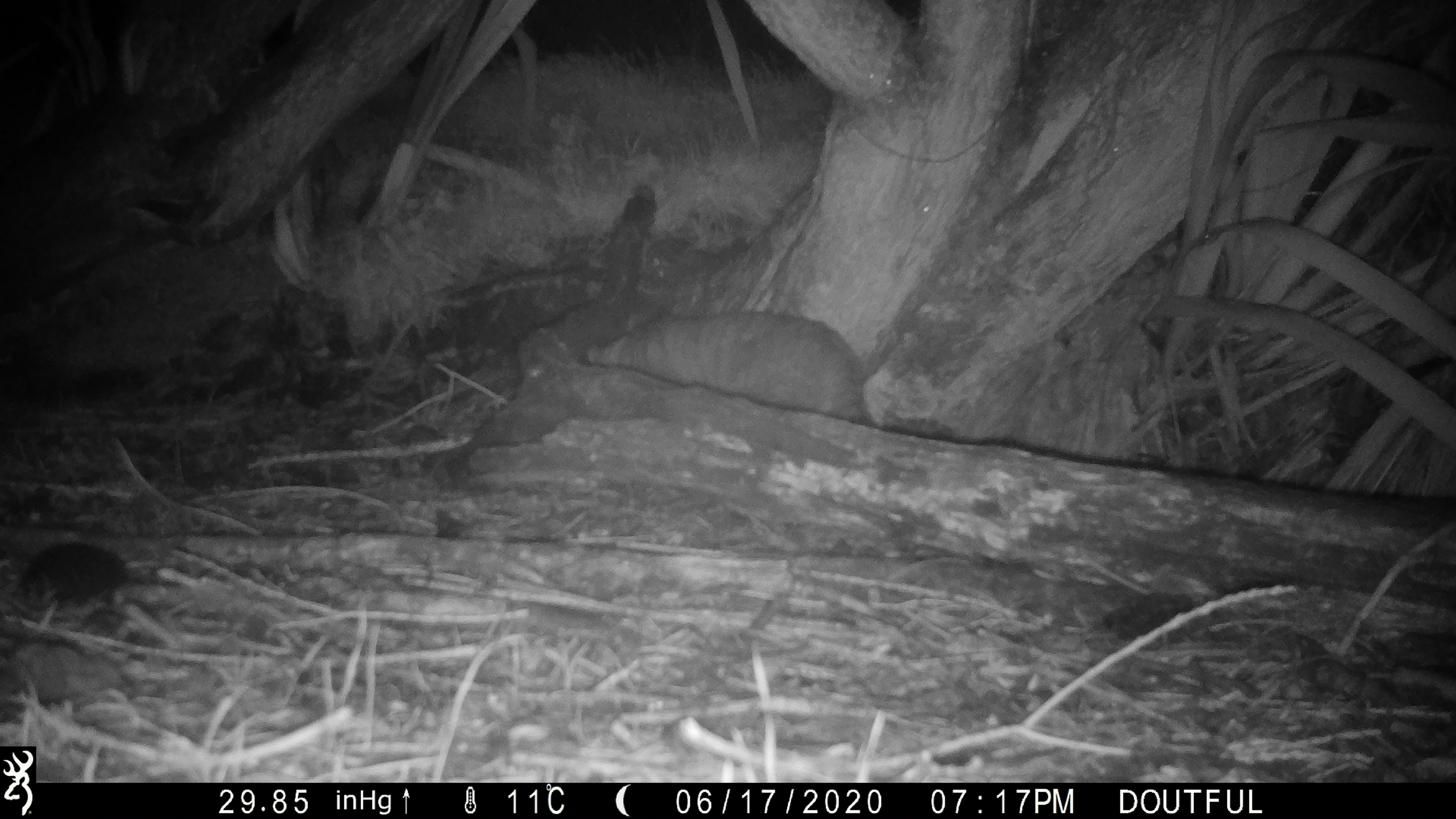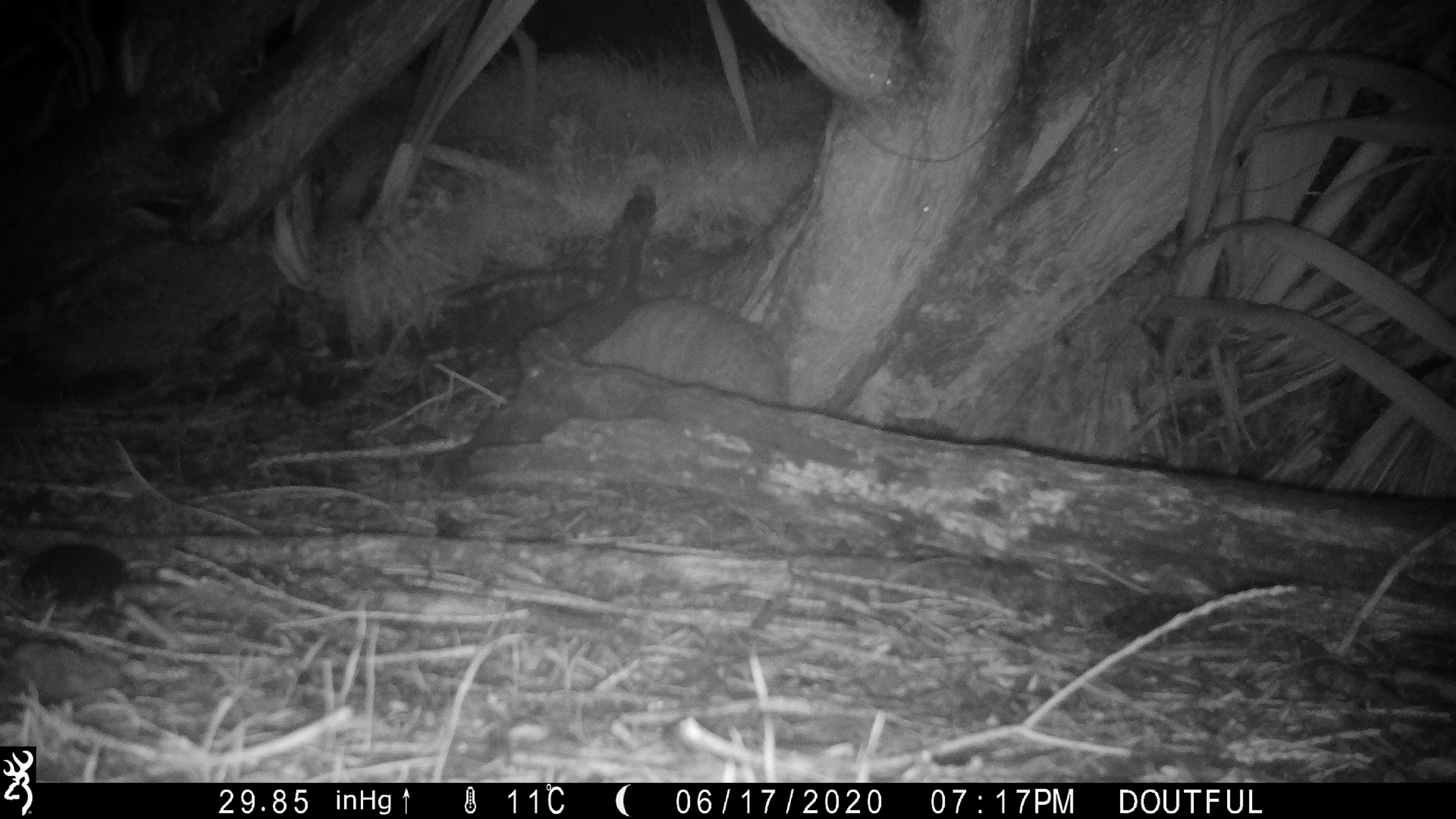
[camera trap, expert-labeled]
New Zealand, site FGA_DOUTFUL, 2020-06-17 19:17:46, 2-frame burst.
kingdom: Animalia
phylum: Chordata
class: Mammalia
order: Carnivora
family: Felidae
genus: Felis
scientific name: Felis catus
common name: domestic cat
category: cat